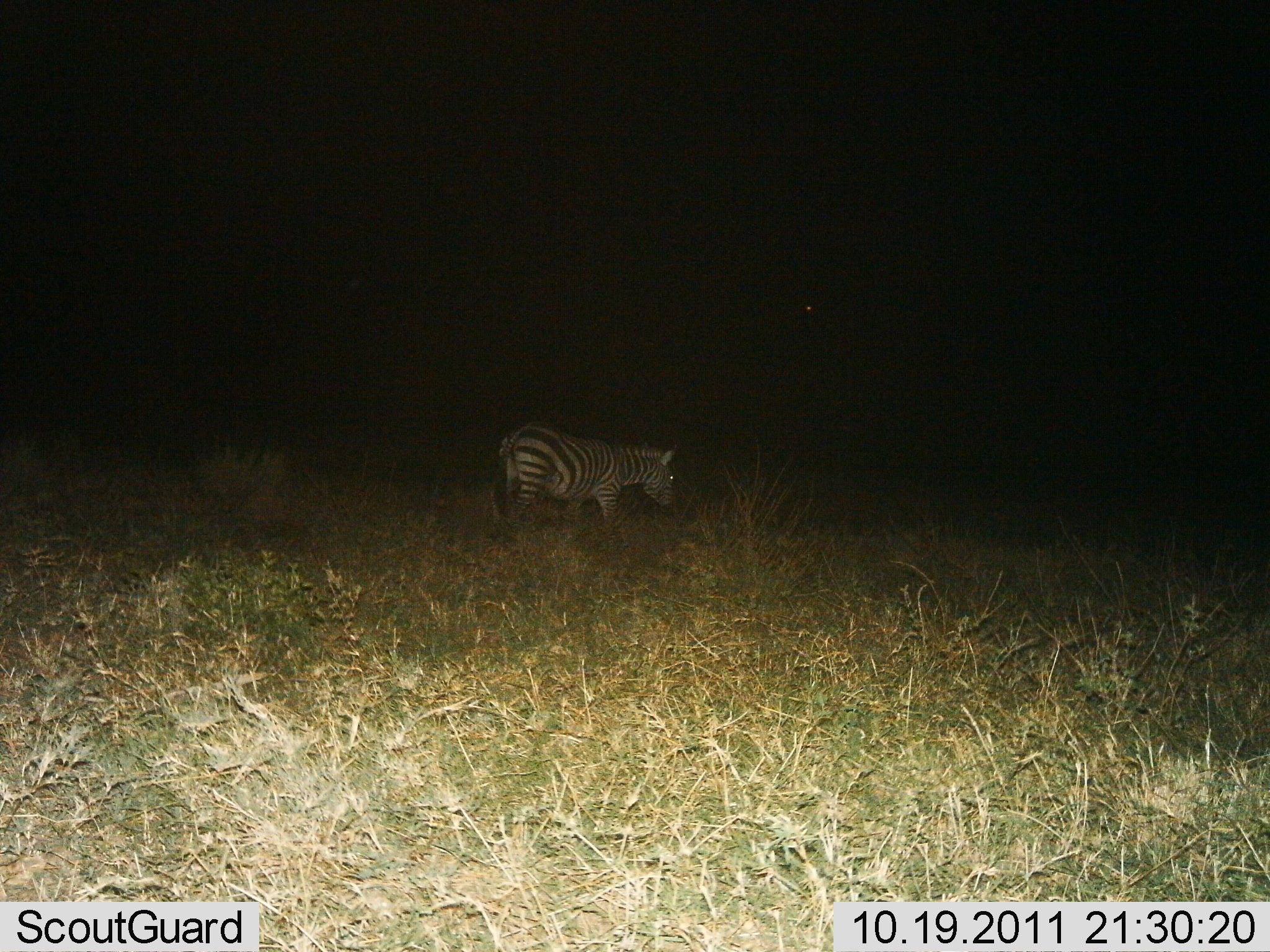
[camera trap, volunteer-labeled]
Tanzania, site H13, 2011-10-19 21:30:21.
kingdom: Animalia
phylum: Chordata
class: Mammalia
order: Perissodactyla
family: Equidae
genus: Equus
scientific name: Equus quagga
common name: plains zebra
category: zebra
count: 1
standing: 69%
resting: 0%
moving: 31%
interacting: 0%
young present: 0%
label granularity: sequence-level